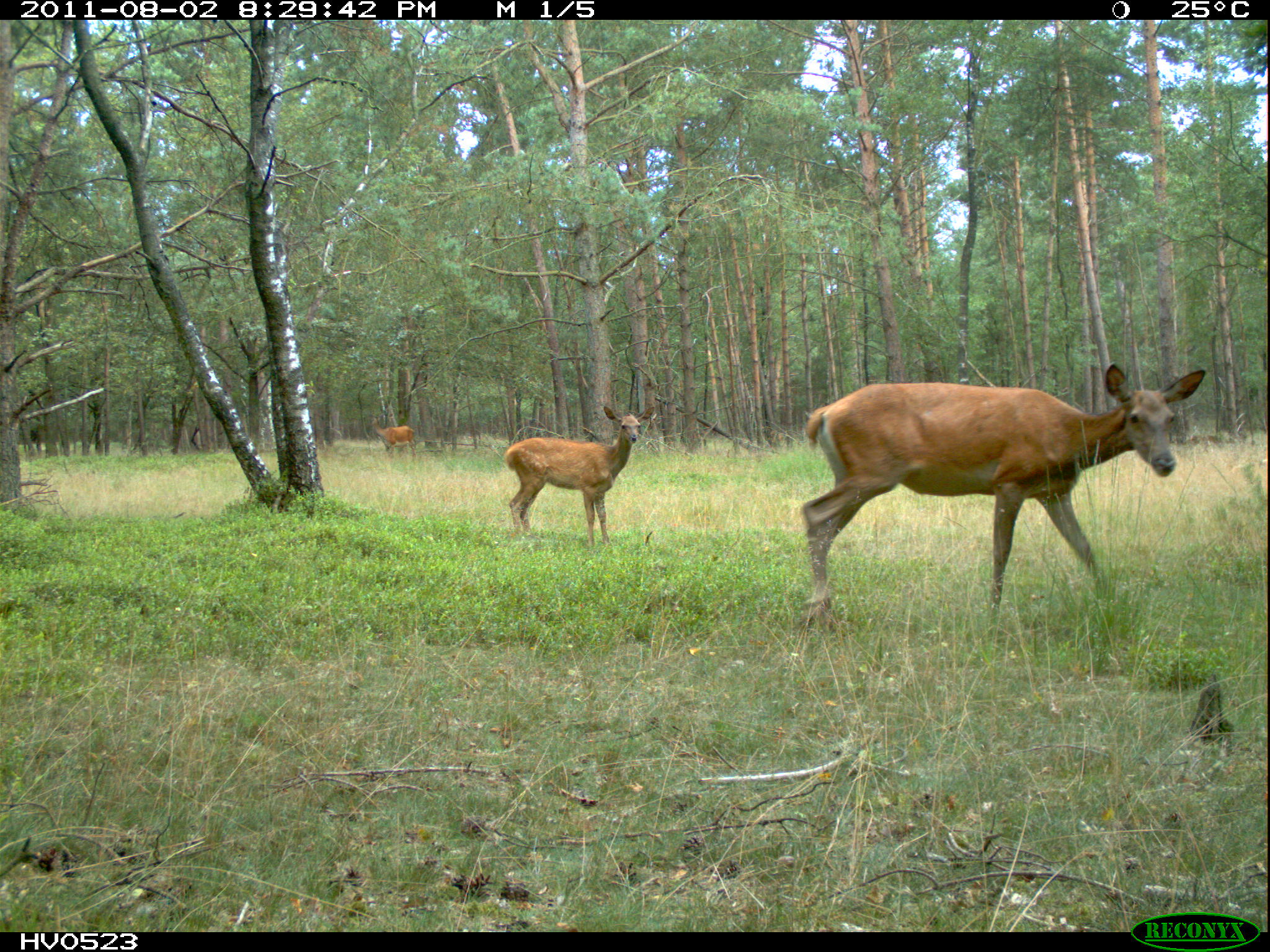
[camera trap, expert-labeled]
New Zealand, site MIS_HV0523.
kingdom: Animalia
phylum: Chordata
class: Mammalia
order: Artiodactyla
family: Cervidae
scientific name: Cervidae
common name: deer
Deer (Cervidae).